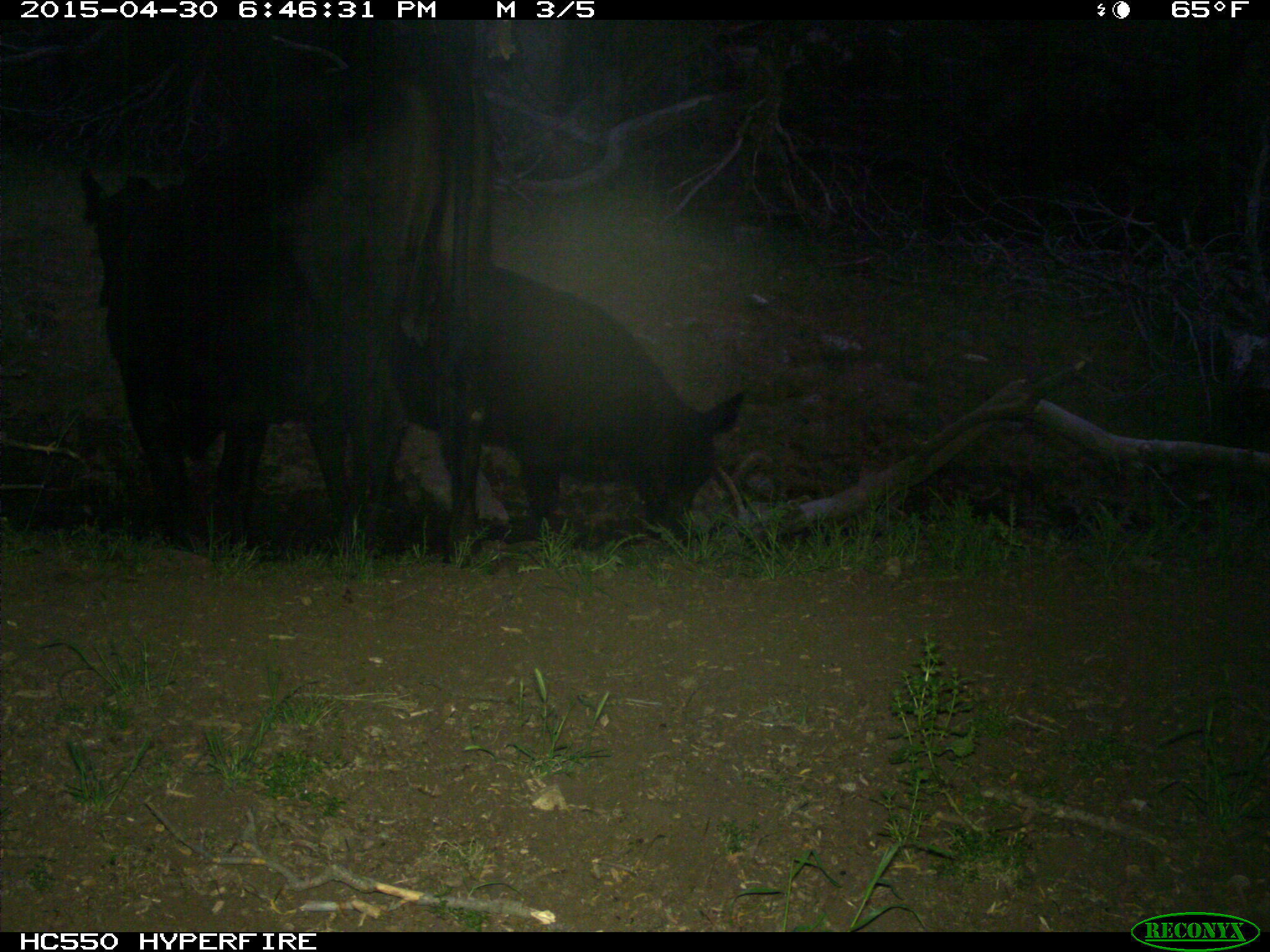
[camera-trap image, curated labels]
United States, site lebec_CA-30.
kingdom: Animalia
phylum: Chordata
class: Mammalia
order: Artiodactyla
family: Bovidae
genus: Bos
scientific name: Bos taurus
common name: domestic cow